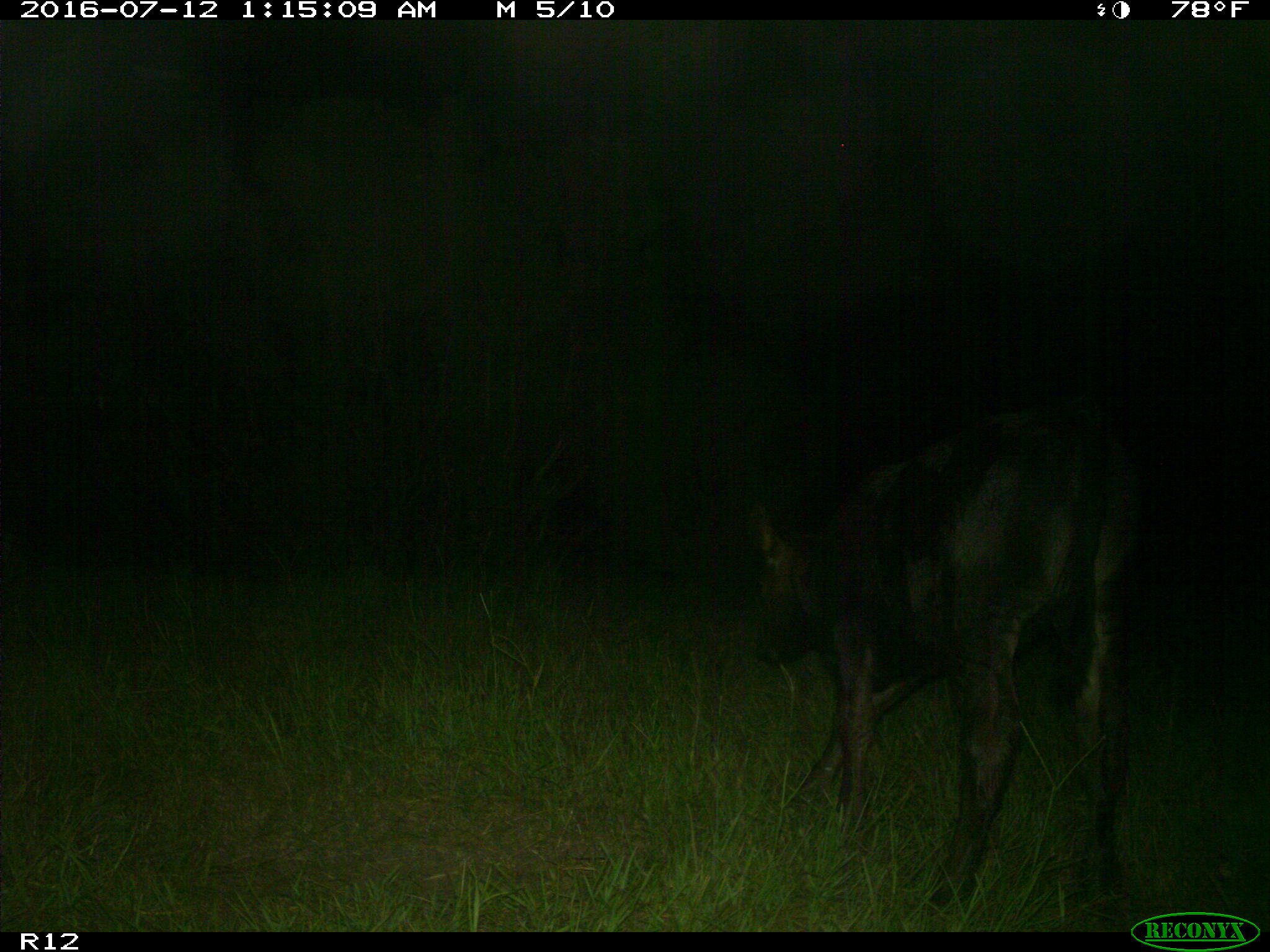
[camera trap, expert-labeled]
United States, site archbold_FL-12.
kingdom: Animalia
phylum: Chordata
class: Mammalia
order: Artiodactyla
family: Bovidae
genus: Bos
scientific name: Bos taurus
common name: domestic cow